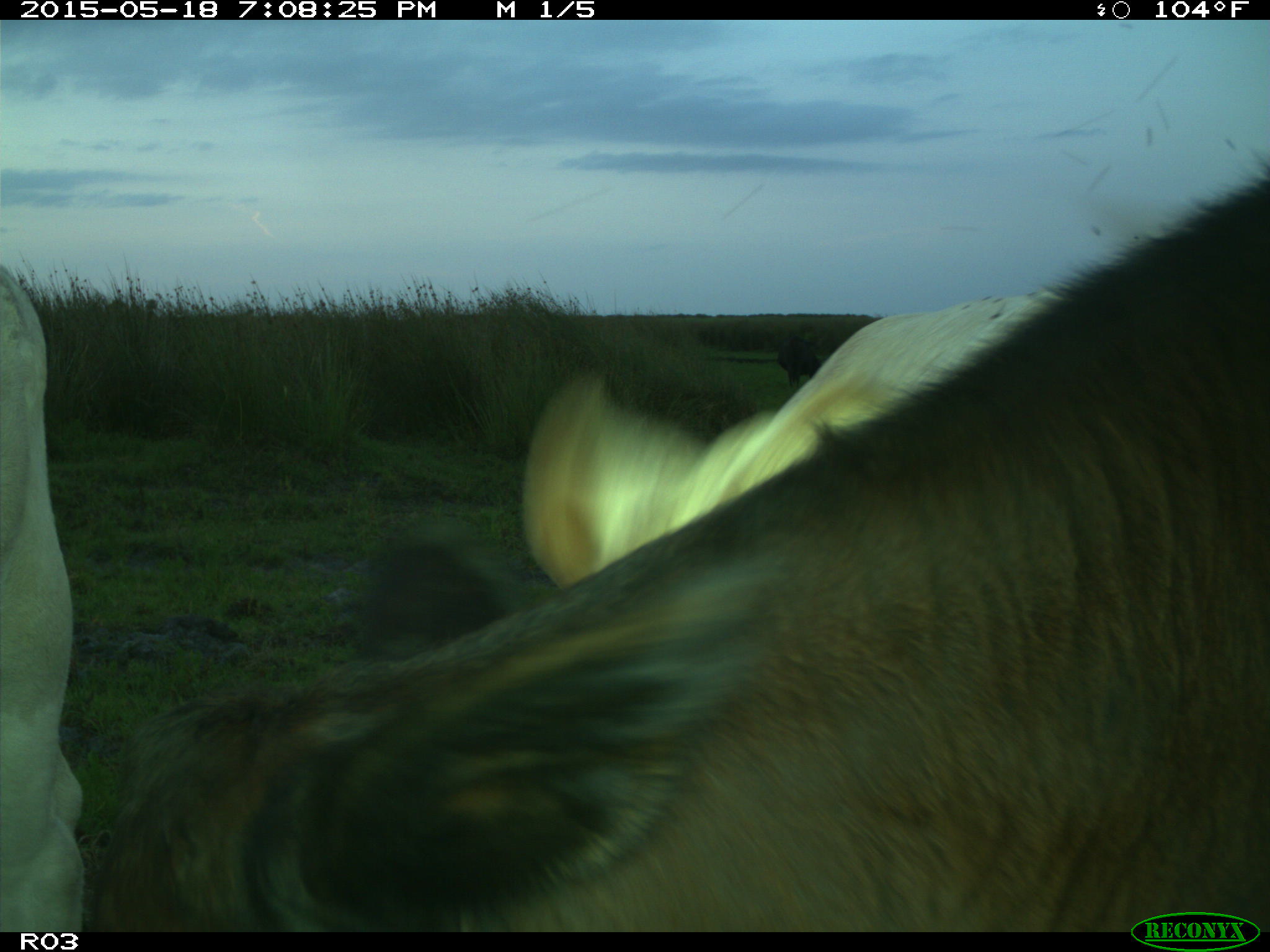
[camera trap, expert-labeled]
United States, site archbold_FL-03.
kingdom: Animalia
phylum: Chordata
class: Mammalia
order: Artiodactyla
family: Bovidae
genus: Bos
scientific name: Bos taurus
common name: domestic cow